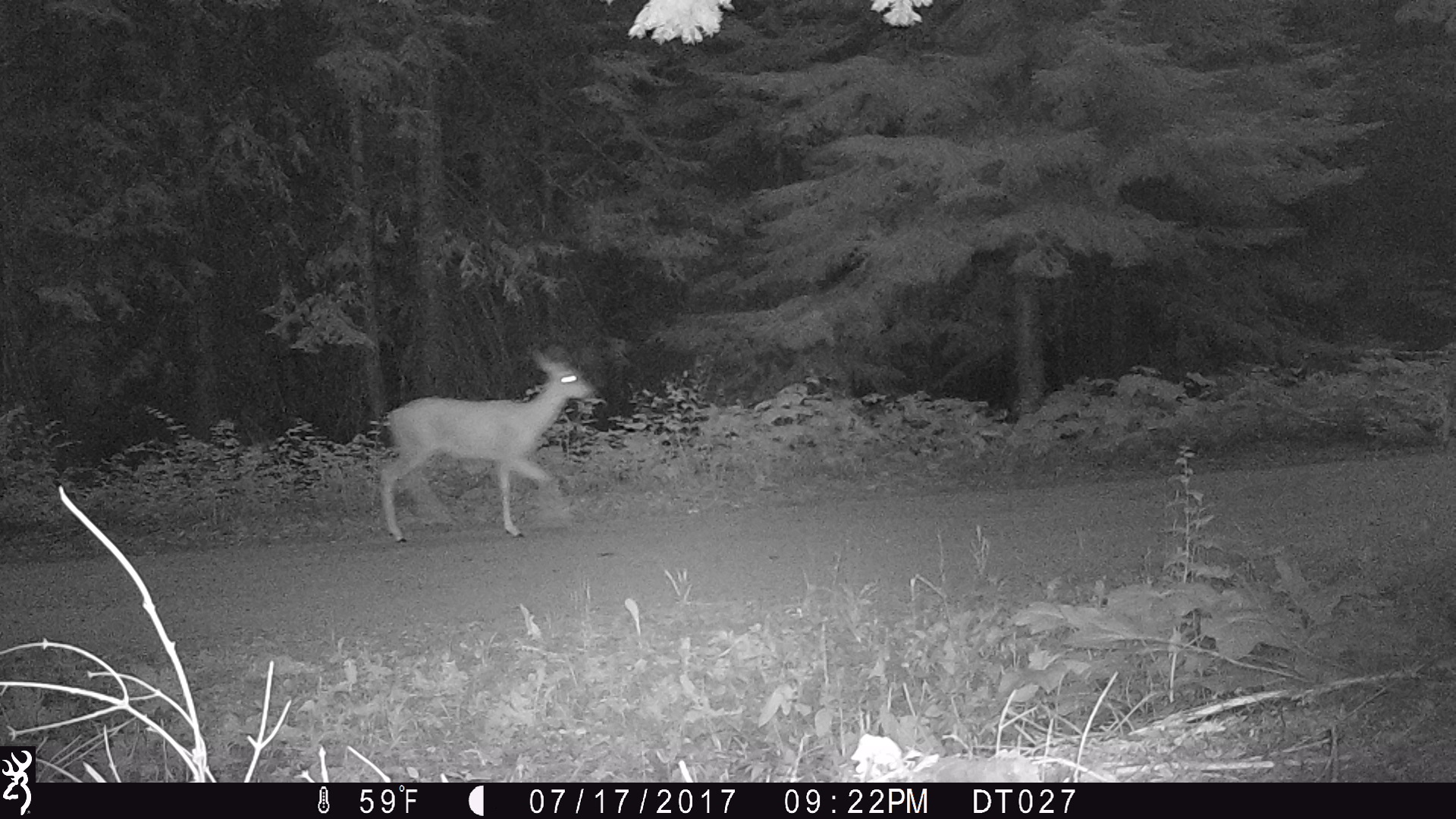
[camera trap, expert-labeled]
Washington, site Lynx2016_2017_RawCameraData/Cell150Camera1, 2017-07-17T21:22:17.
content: unidentified animal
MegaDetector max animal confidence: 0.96